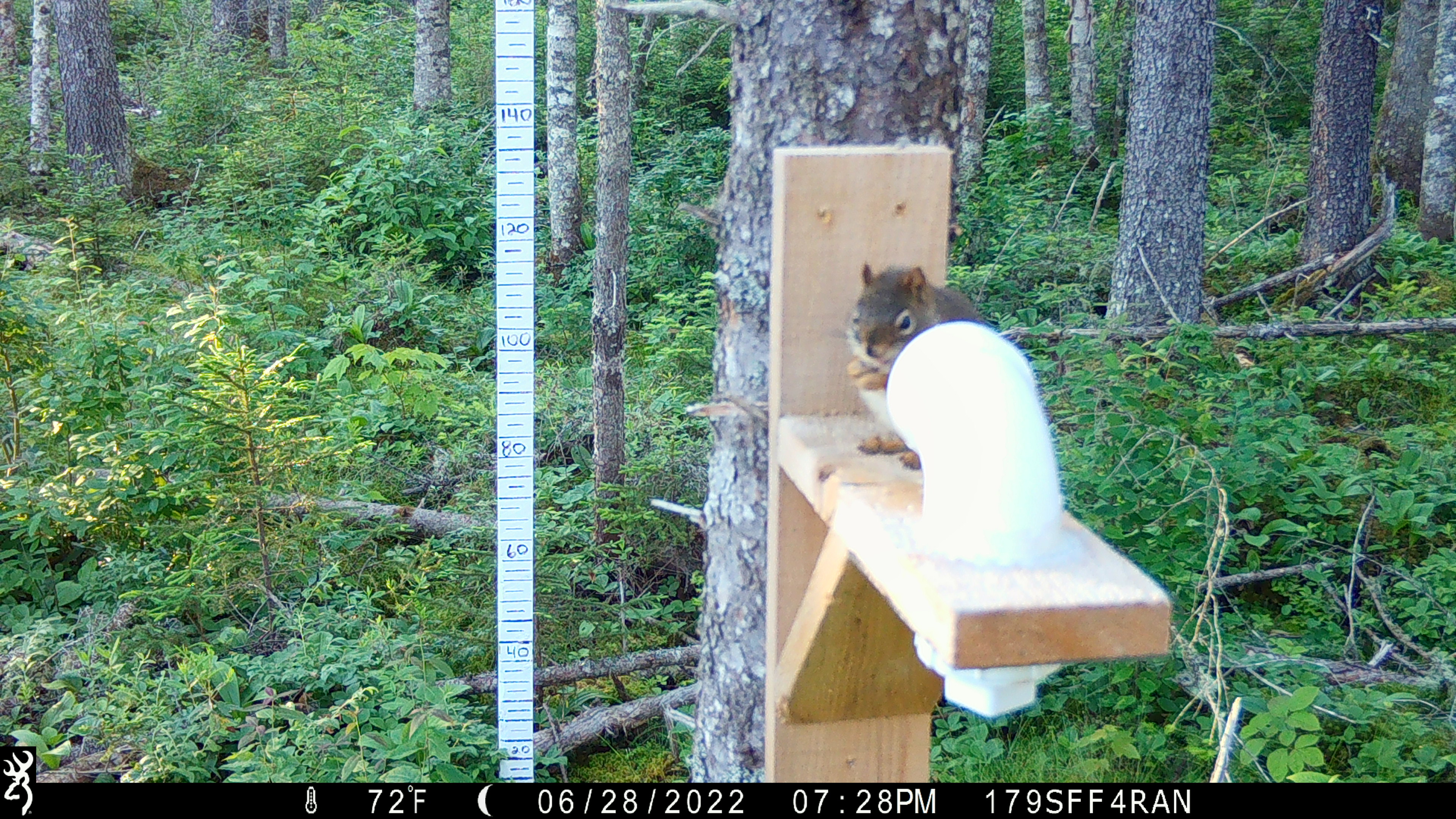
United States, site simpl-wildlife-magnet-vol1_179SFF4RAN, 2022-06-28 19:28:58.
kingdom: Animalia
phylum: Chordata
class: Mammalia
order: Rodentia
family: Sciuridae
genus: Tamiasciurus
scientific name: Tamiasciurus hudsonicus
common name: red squirrel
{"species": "red squirrel (Tamiasciurus hudsonicus)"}